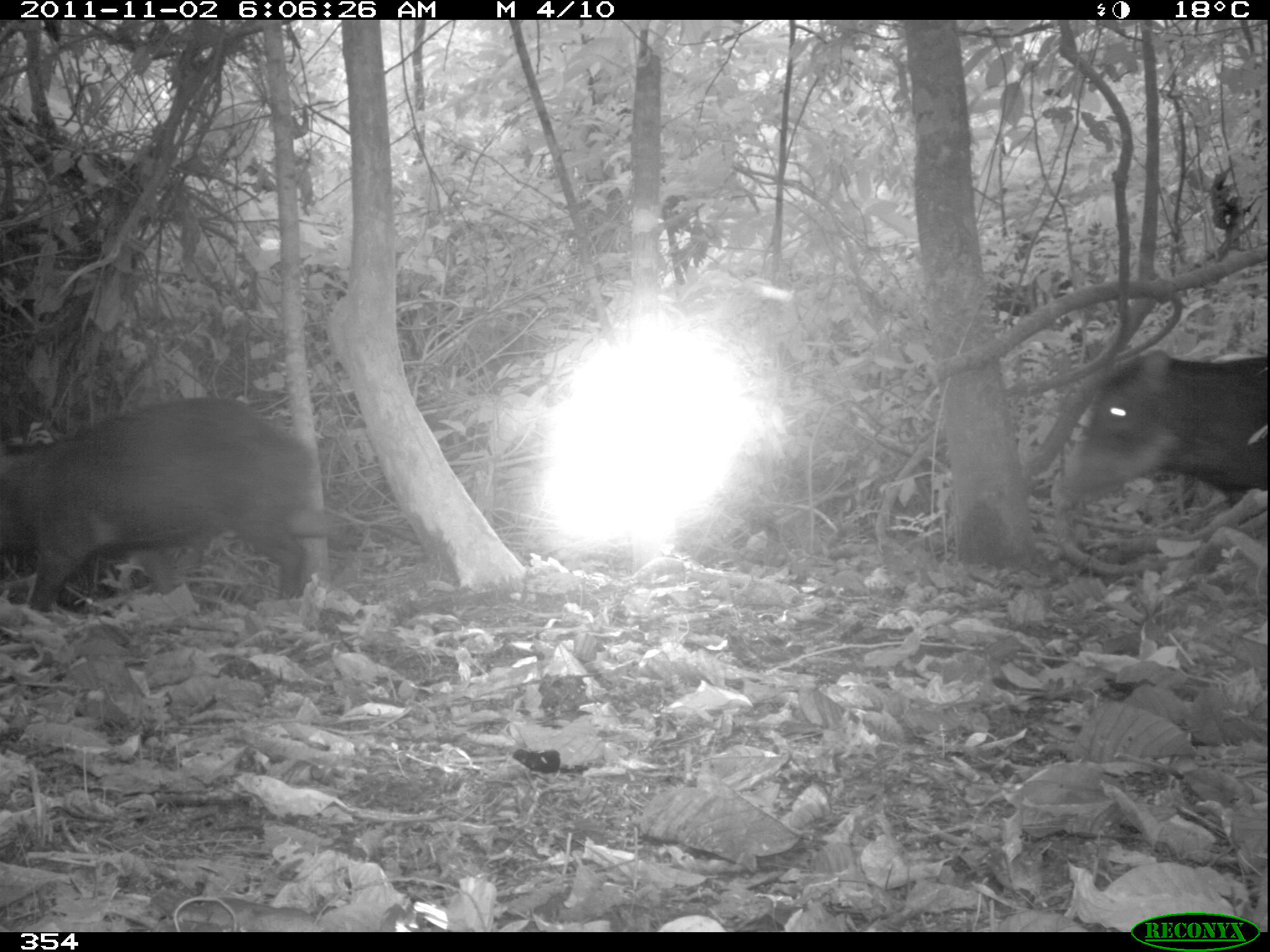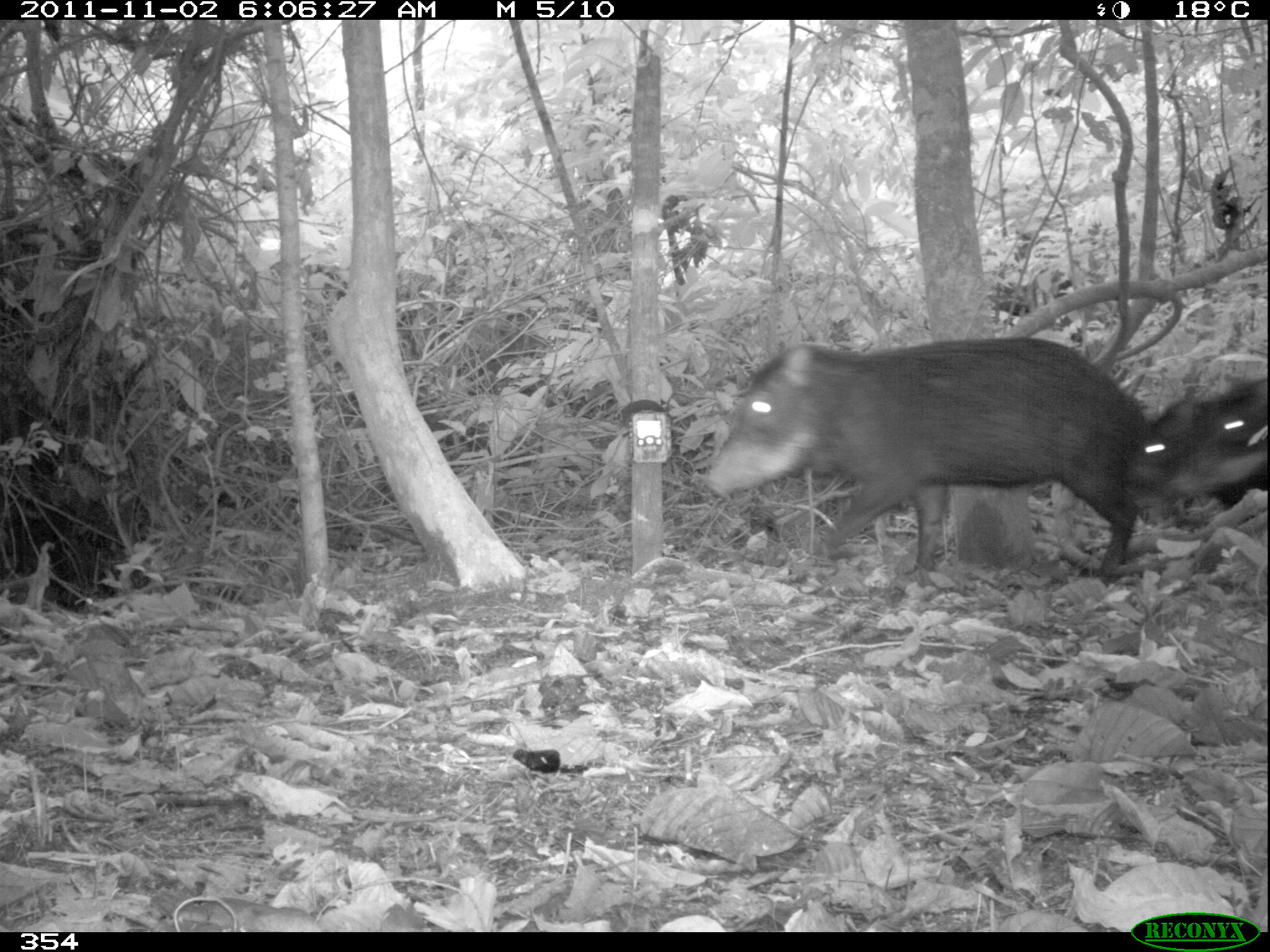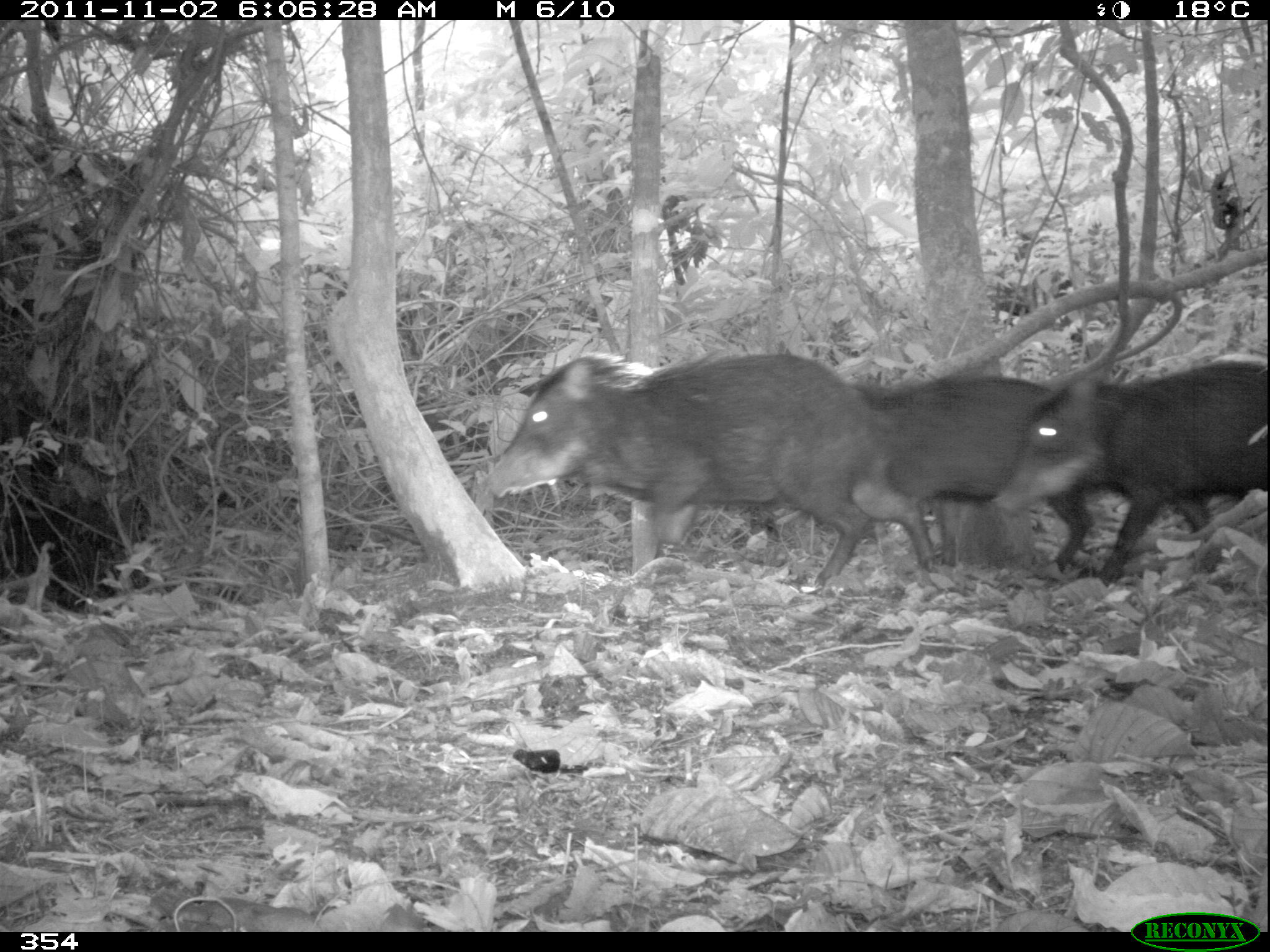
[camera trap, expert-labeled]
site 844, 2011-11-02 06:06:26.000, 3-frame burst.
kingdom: Animalia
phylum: Chordata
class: Mammalia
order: Artiodactyla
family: Tayassuidae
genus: Tayassu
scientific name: Tayassu pecari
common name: white-lipped peccary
Tayassu pecari (white-lipped peccary).